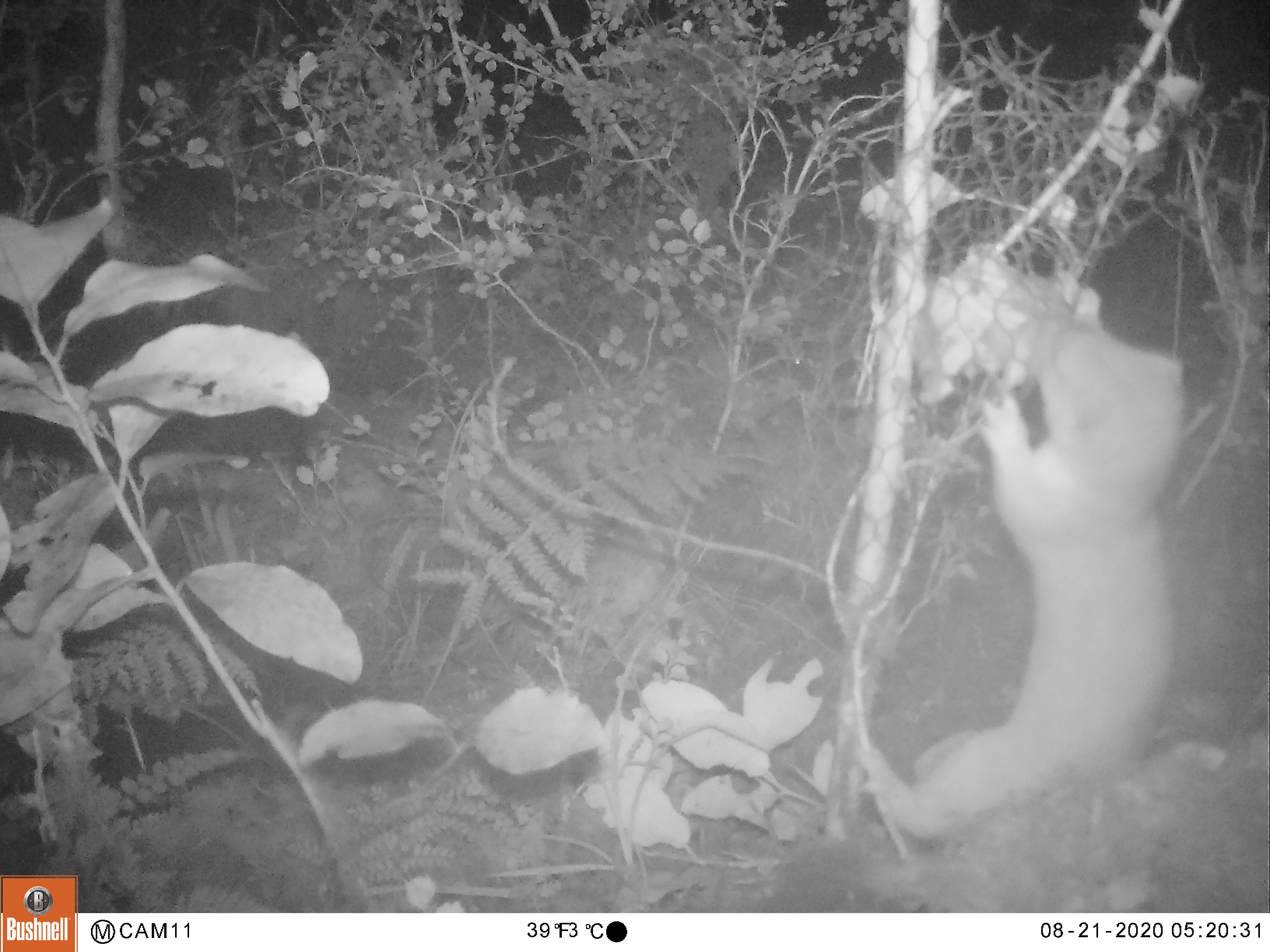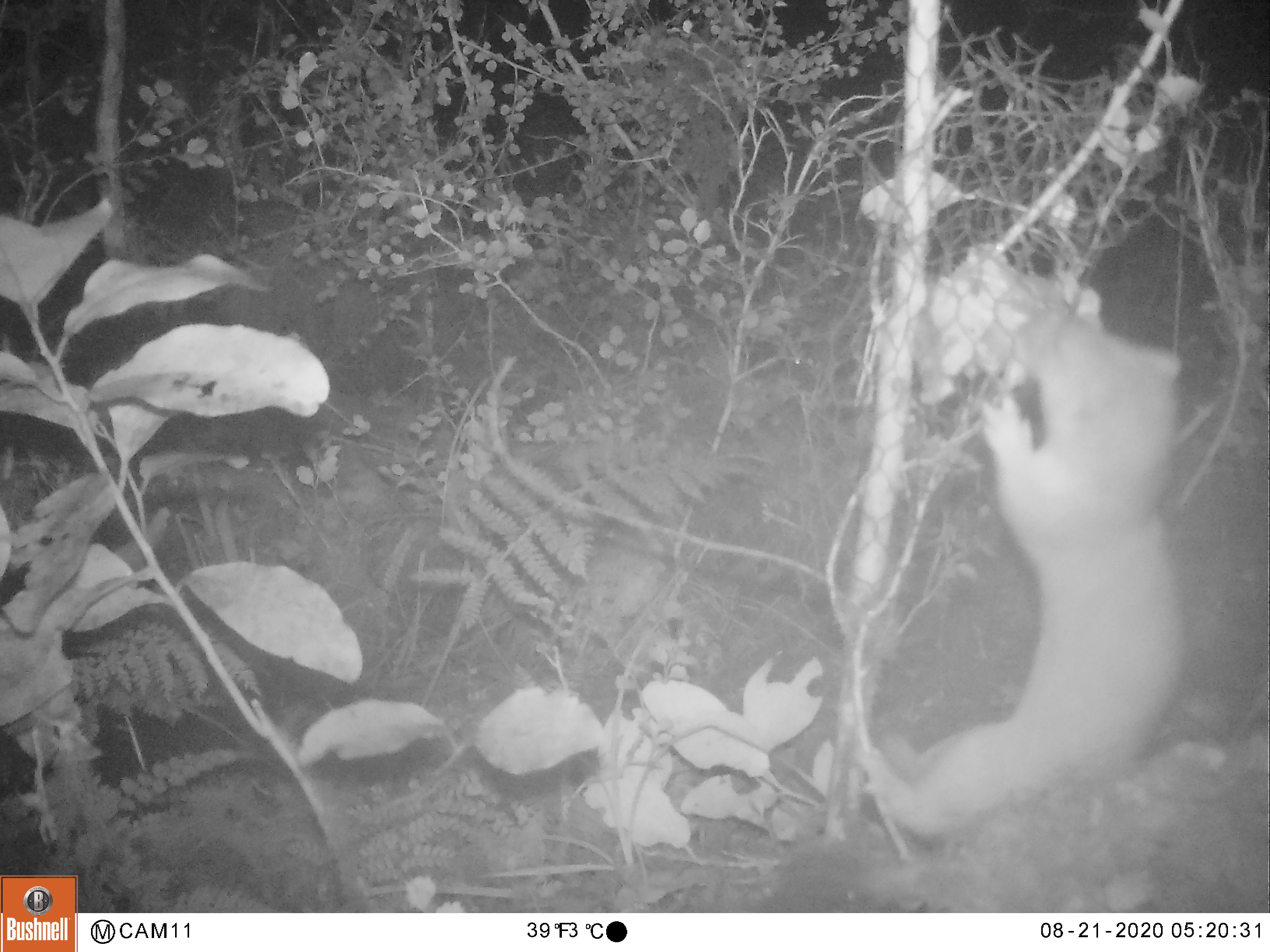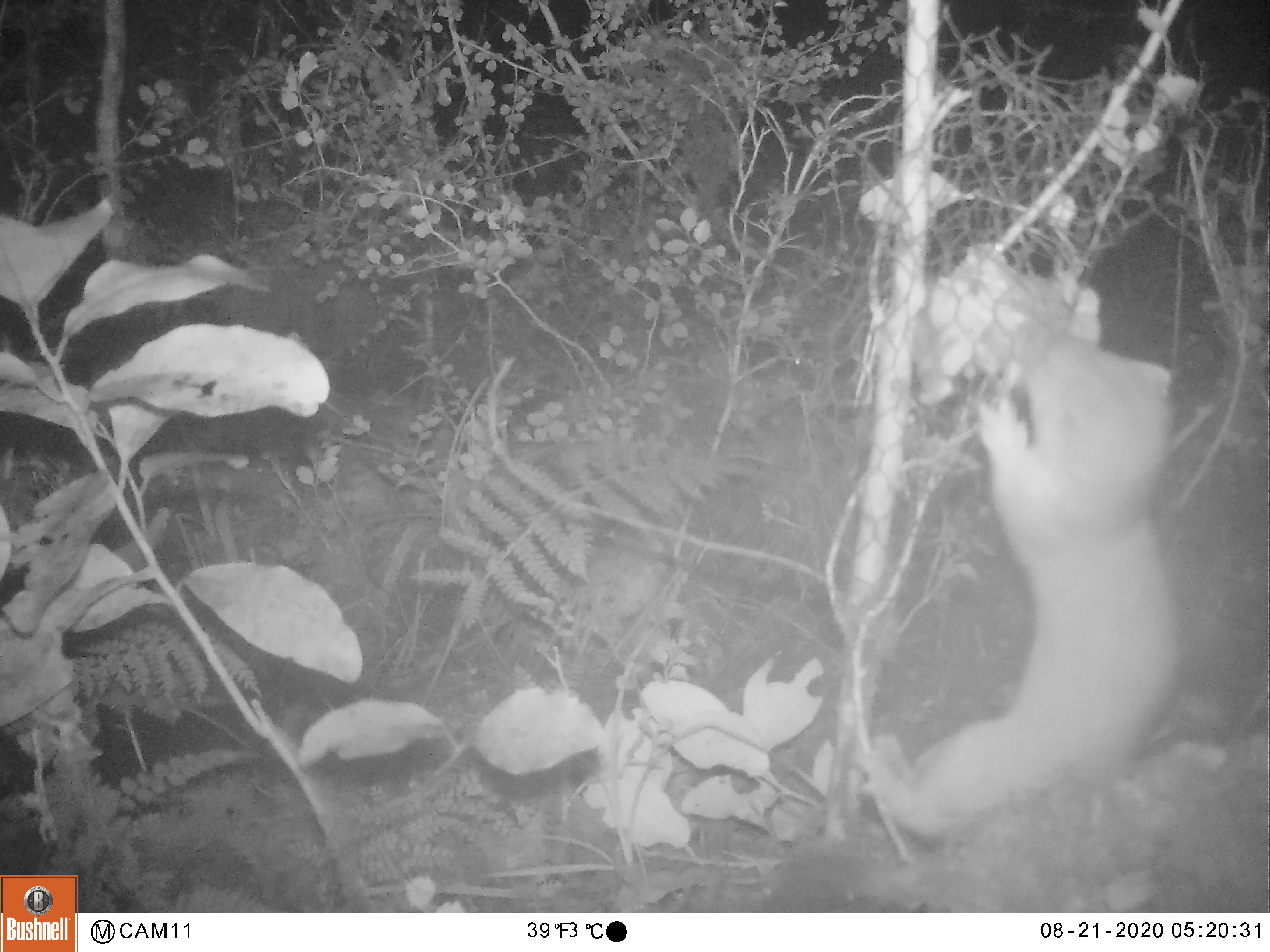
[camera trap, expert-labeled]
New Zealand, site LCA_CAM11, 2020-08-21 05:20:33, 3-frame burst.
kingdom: Animalia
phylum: Chordata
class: Mammalia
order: Carnivora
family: Mustelidae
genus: Mustela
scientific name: Mustela erminea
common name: stoat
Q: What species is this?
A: Stoat (Mustela erminea).